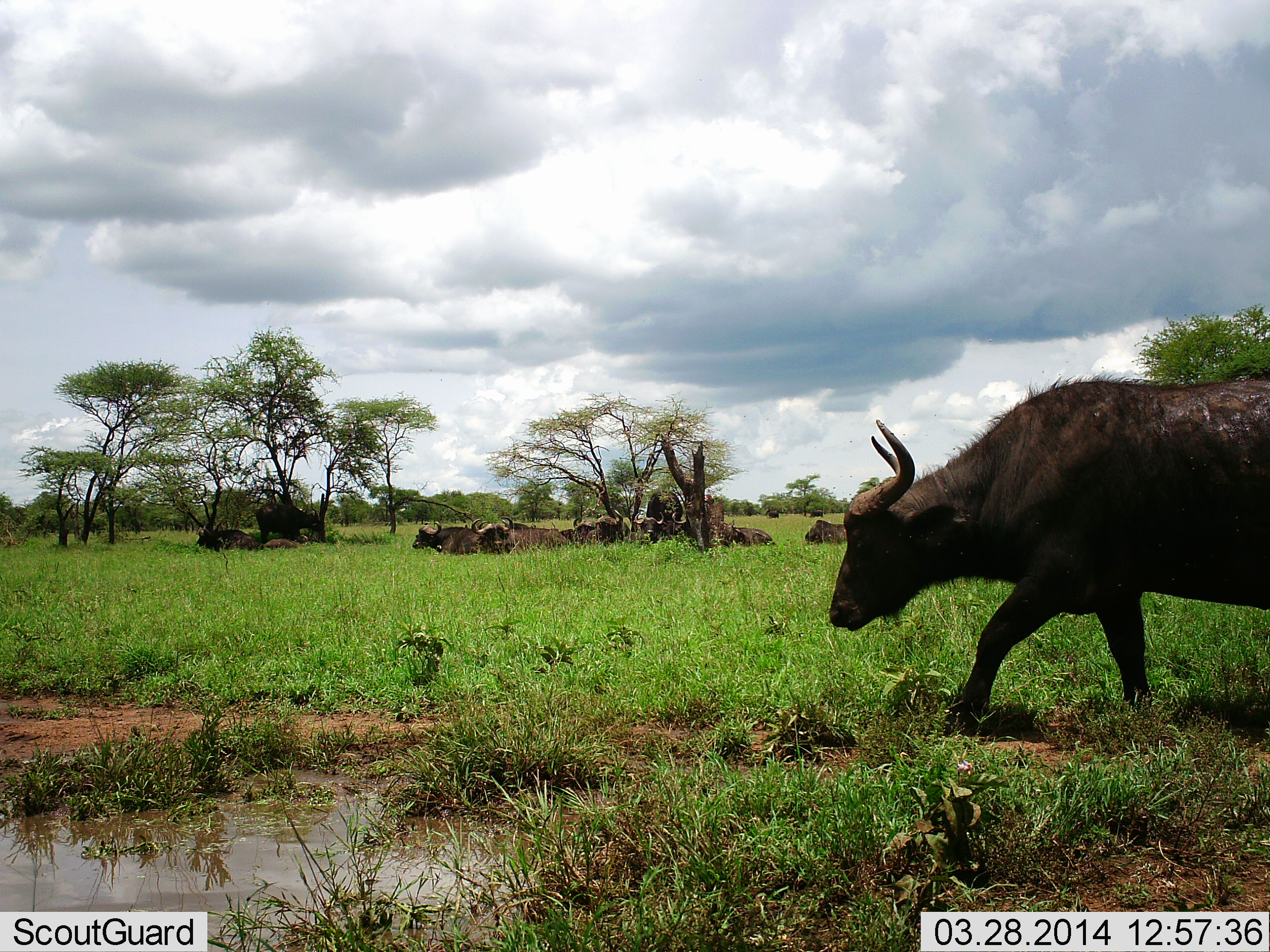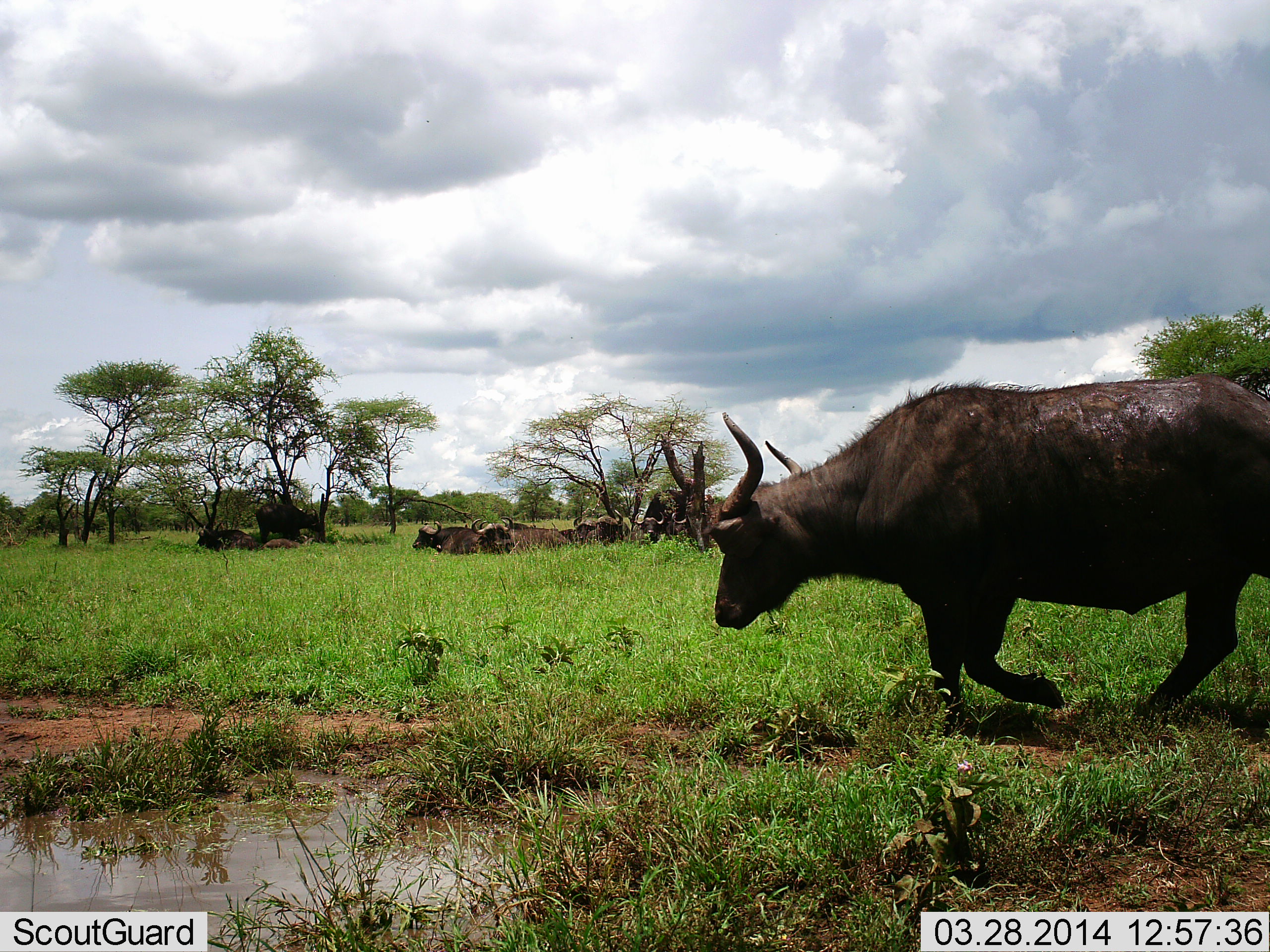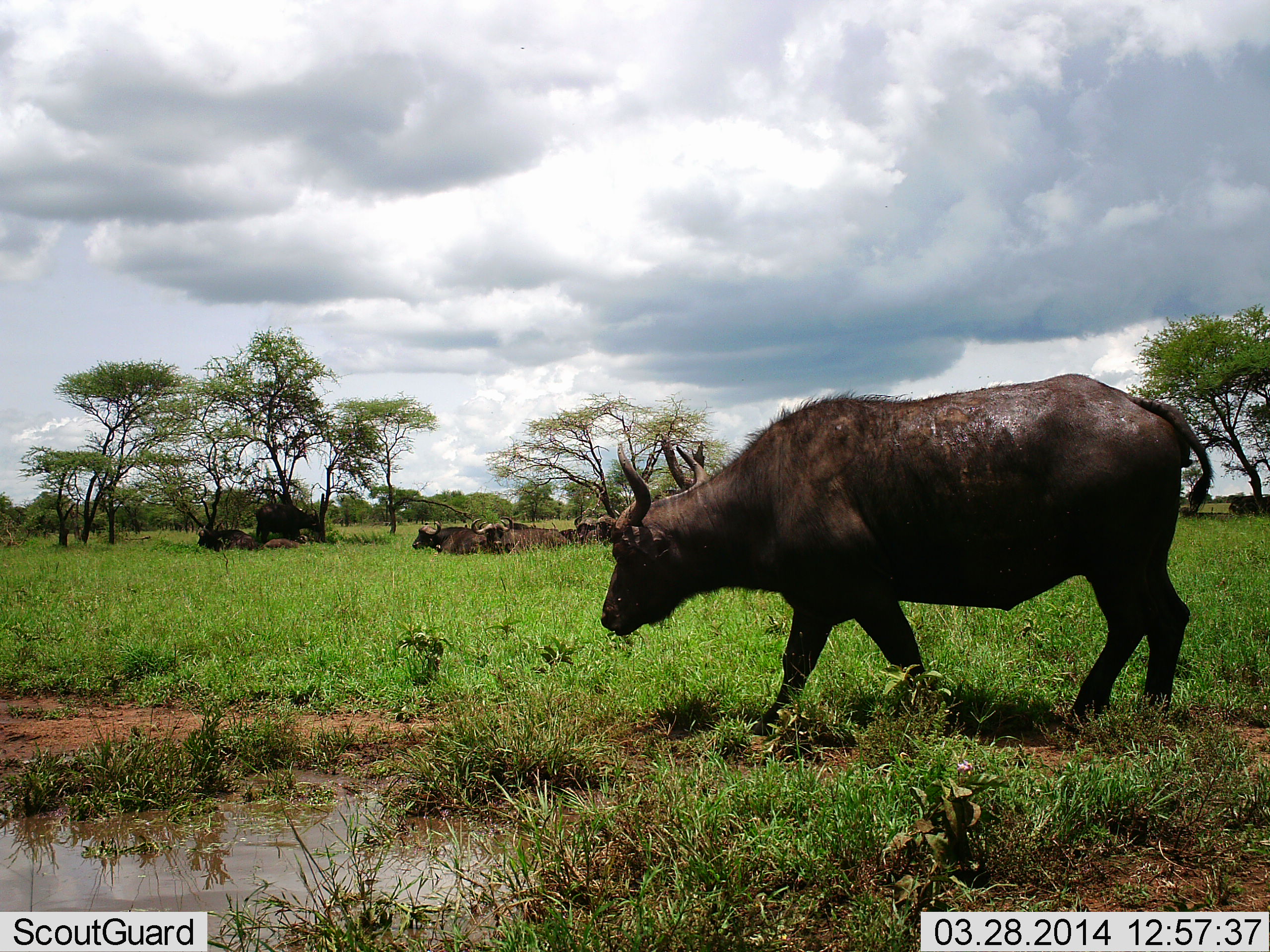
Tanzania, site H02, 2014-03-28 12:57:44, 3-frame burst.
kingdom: Animalia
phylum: Chordata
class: Mammalia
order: Artiodactyla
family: Bovidae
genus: Syncerus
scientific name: Syncerus caffer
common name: cape buffalo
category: buffalo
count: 8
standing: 20%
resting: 80%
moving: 90%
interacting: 10%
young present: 0%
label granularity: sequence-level